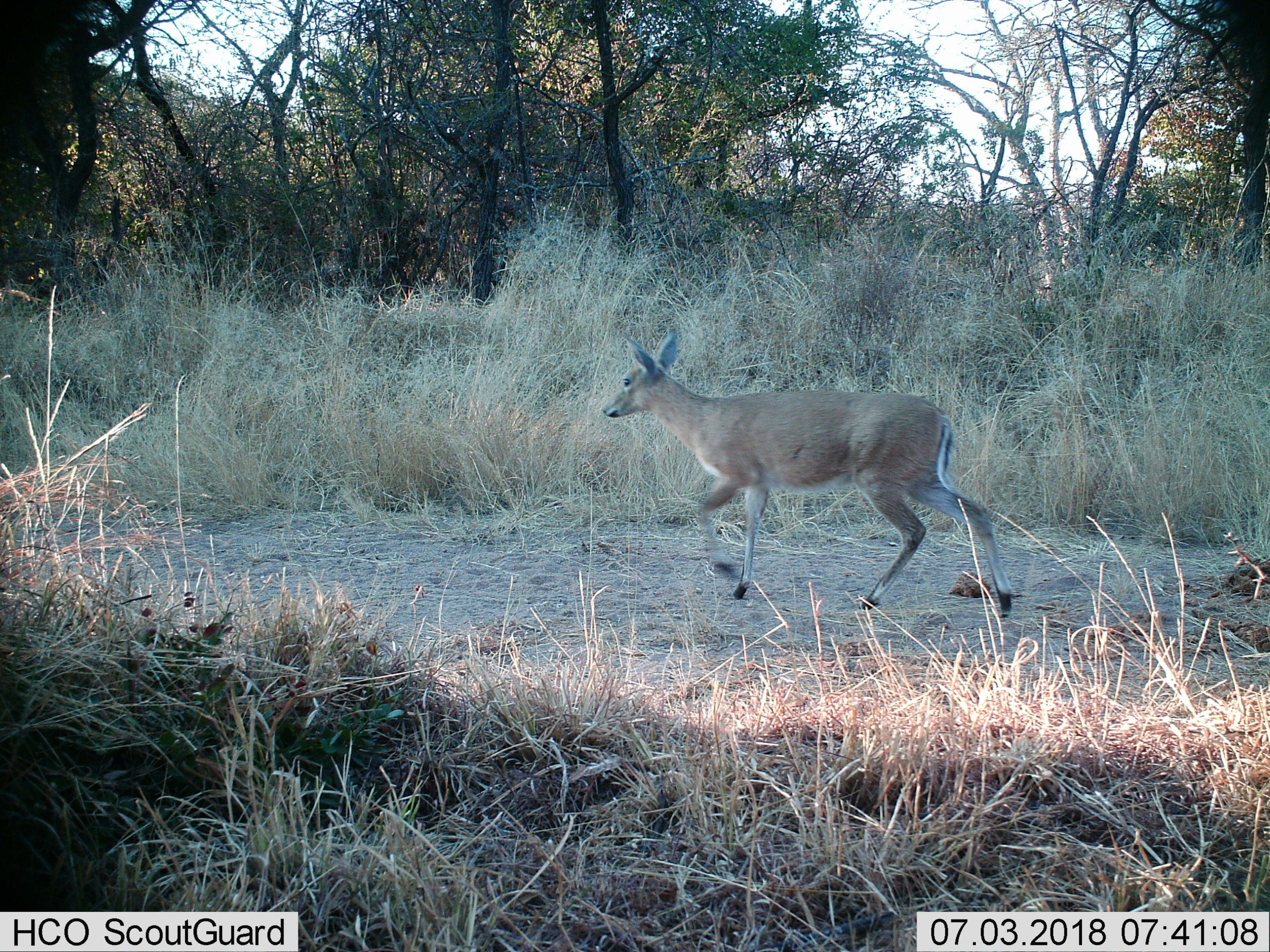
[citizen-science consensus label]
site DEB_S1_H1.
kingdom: Animalia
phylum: Chordata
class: Mammalia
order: Artiodactyla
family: Bovidae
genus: Sylvicapra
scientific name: Sylvicapra grimmia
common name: common duiker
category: duikercommongrey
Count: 1.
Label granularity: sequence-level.